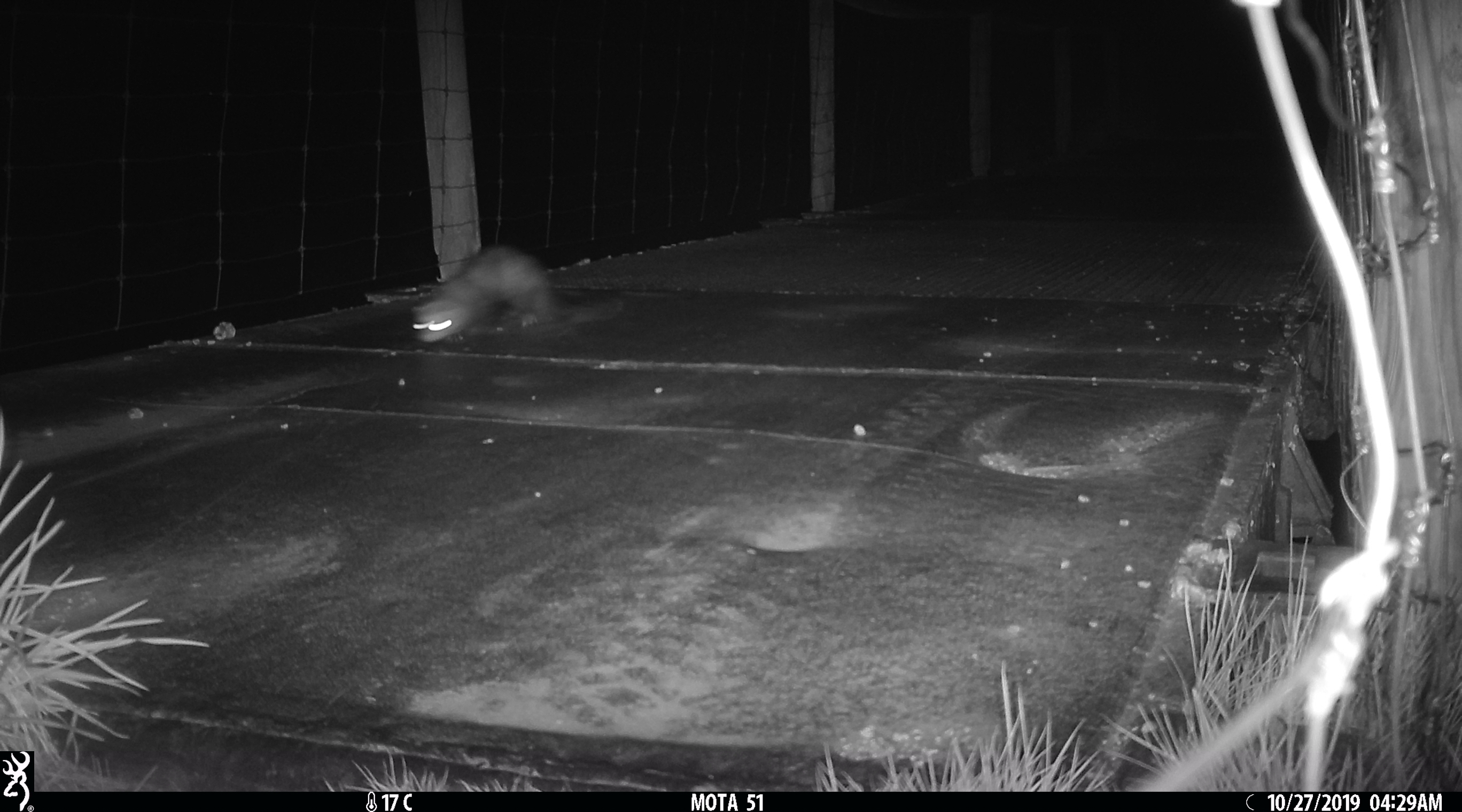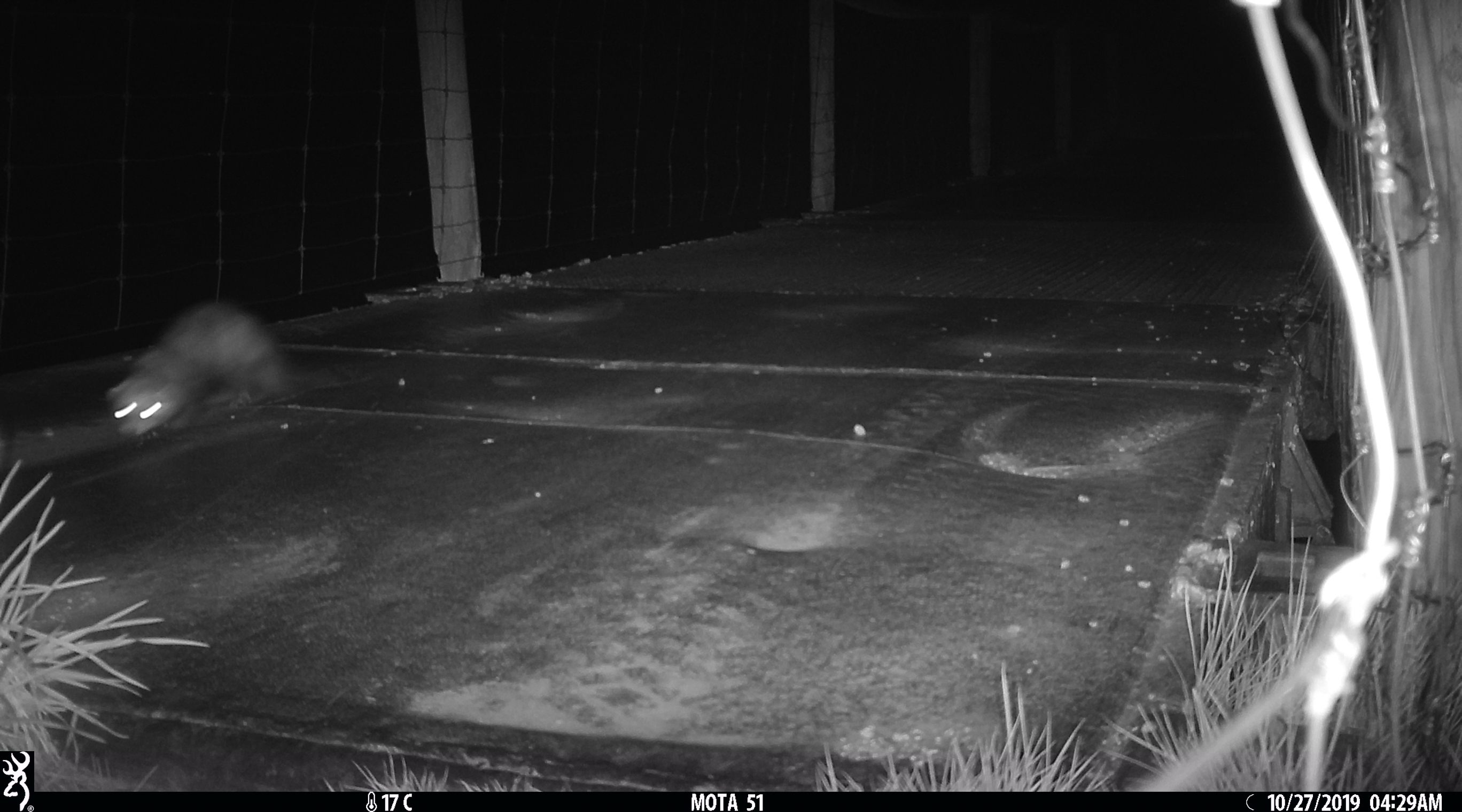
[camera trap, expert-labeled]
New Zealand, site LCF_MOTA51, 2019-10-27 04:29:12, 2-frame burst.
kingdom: Animalia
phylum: Chordata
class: Mammalia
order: Carnivora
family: Mustelidae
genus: Mustela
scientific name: Mustela furo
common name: ferret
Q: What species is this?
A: Ferret (Mustela furo).